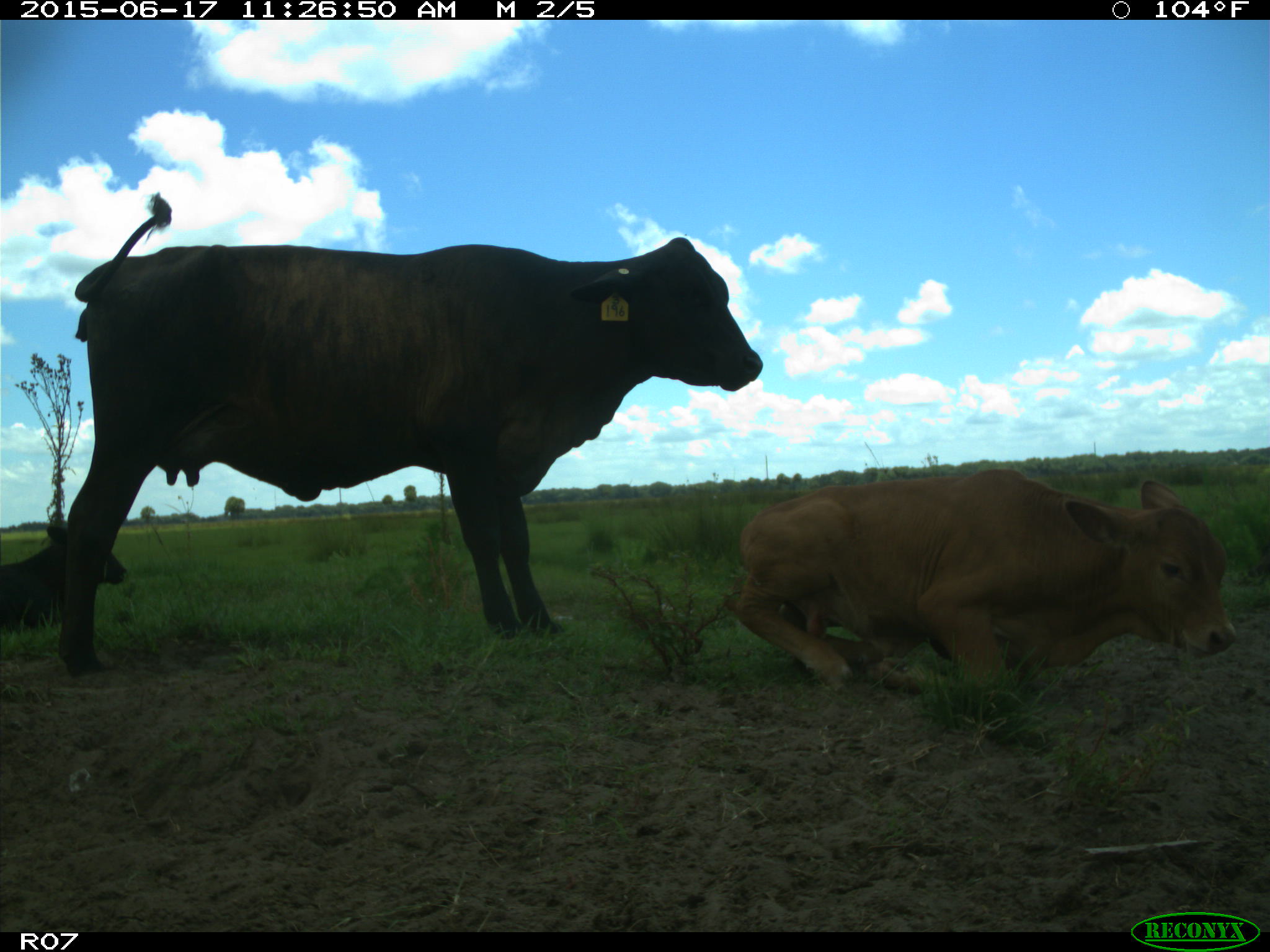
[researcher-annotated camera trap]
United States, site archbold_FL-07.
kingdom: Animalia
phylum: Chordata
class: Mammalia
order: Artiodactyla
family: Bovidae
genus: Bos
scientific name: Bos taurus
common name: domestic cow